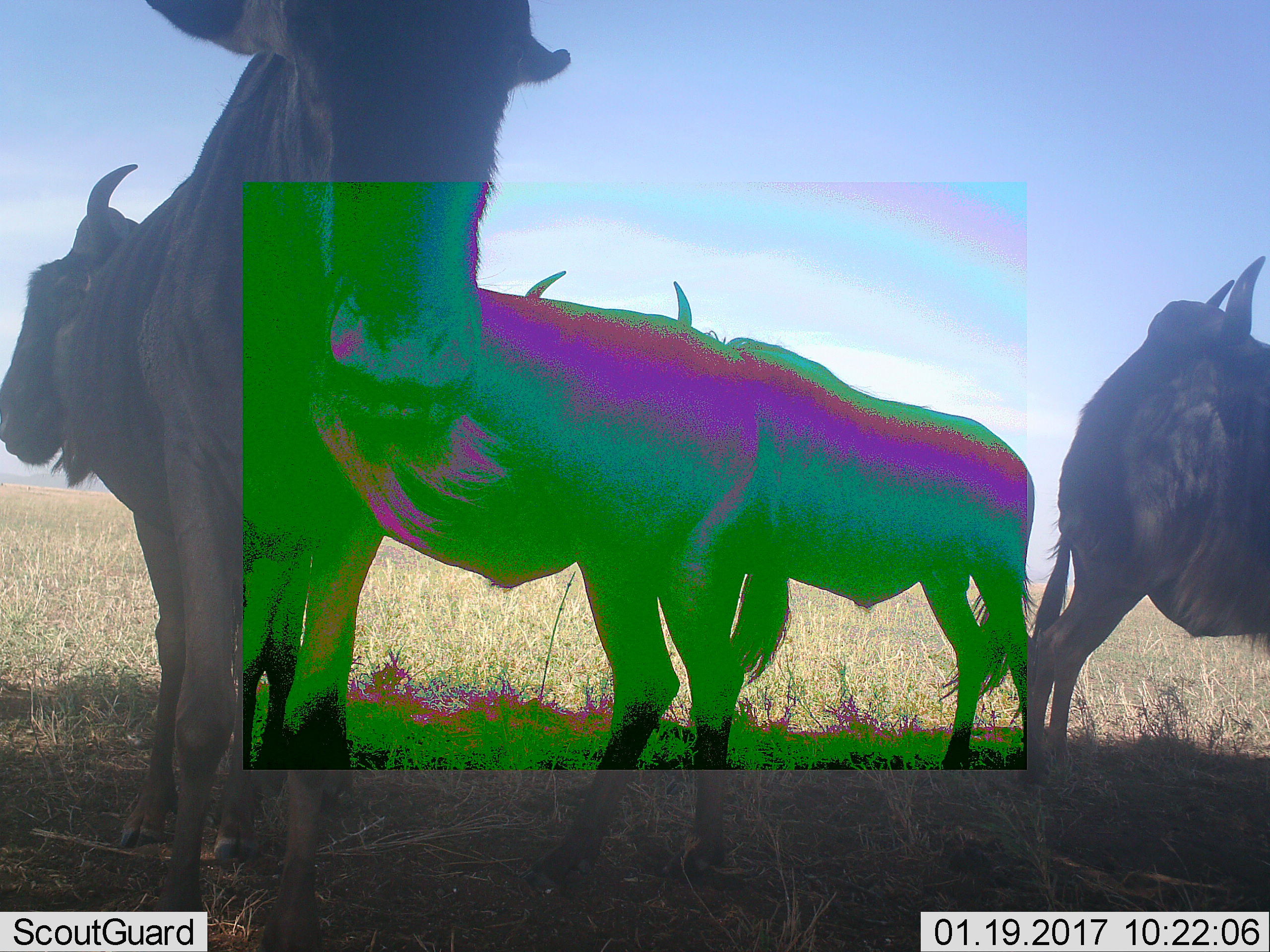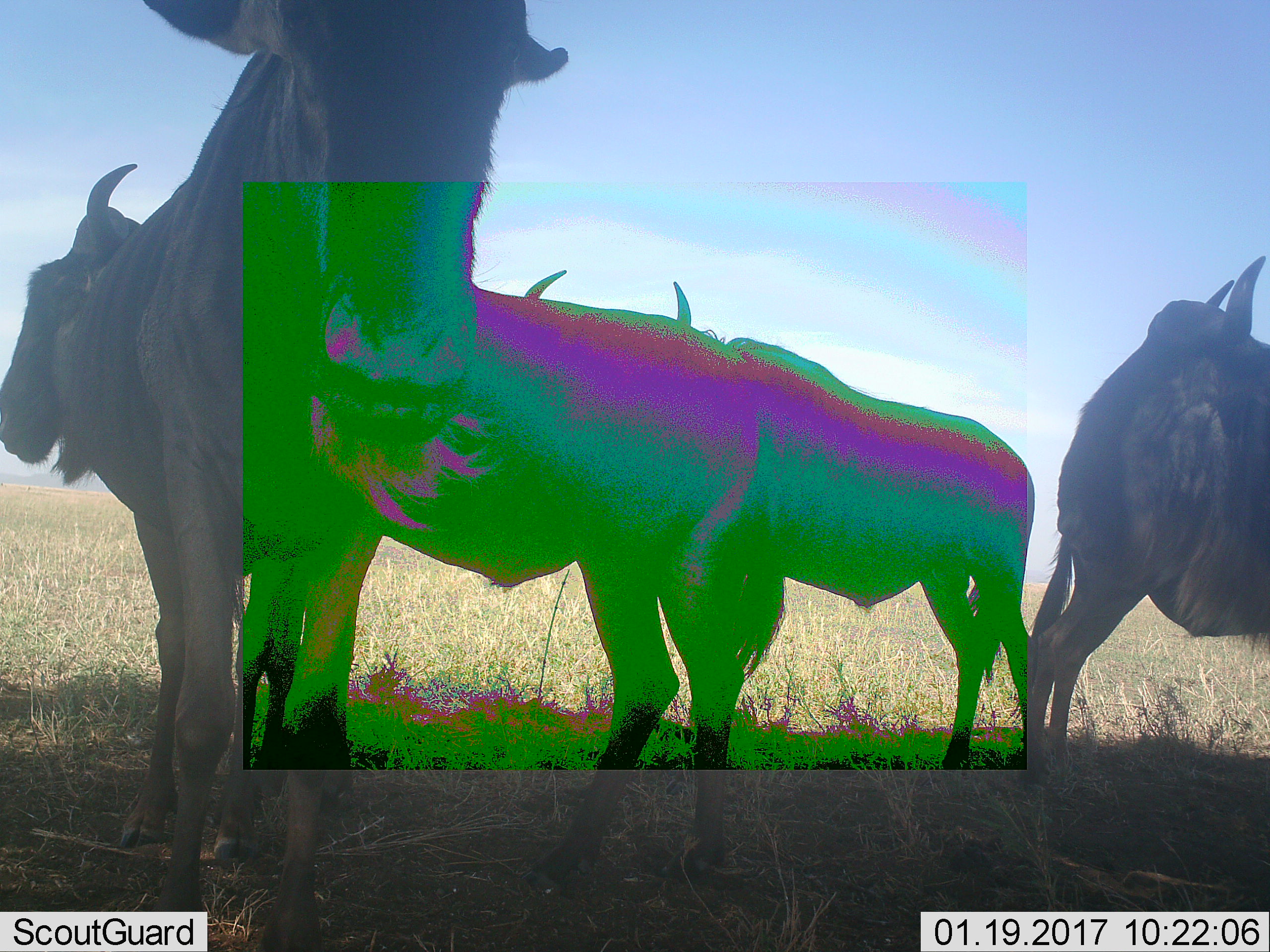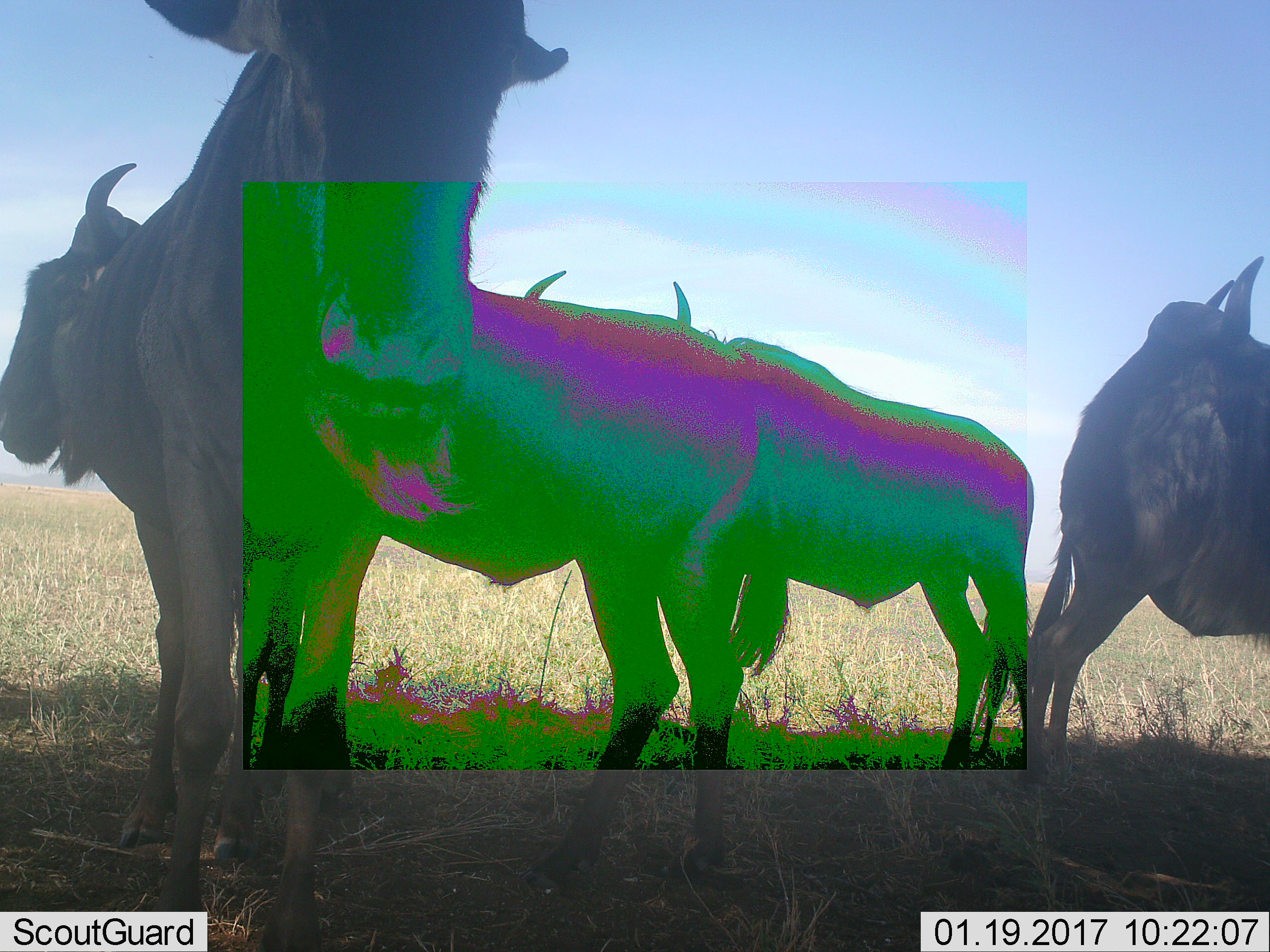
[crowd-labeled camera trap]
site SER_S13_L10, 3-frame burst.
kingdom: Animalia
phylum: Chordata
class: Mammalia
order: Artiodactyla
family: Bovidae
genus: Connochaetes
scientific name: Connochaetes taurinus taurinus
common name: blue wildebeest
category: wildebeestblue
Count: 4.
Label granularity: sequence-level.